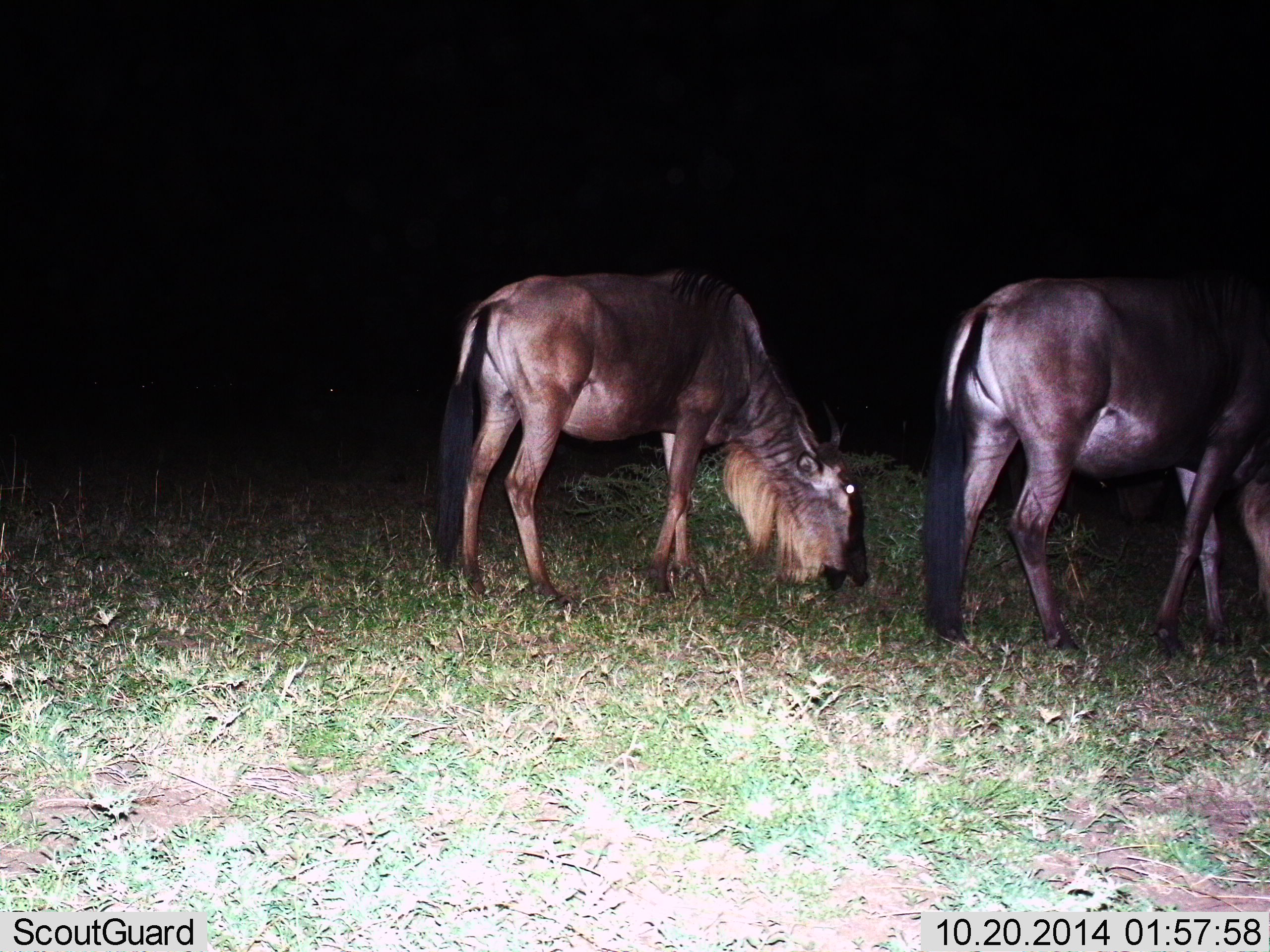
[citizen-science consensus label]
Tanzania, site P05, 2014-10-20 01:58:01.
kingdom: Animalia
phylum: Chordata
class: Mammalia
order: Artiodactyla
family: Bovidae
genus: Connochaetes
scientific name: Connochaetes taurinus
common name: blue wildebeest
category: wildebeest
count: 2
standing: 20%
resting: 0%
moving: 10%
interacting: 0%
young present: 0%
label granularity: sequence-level